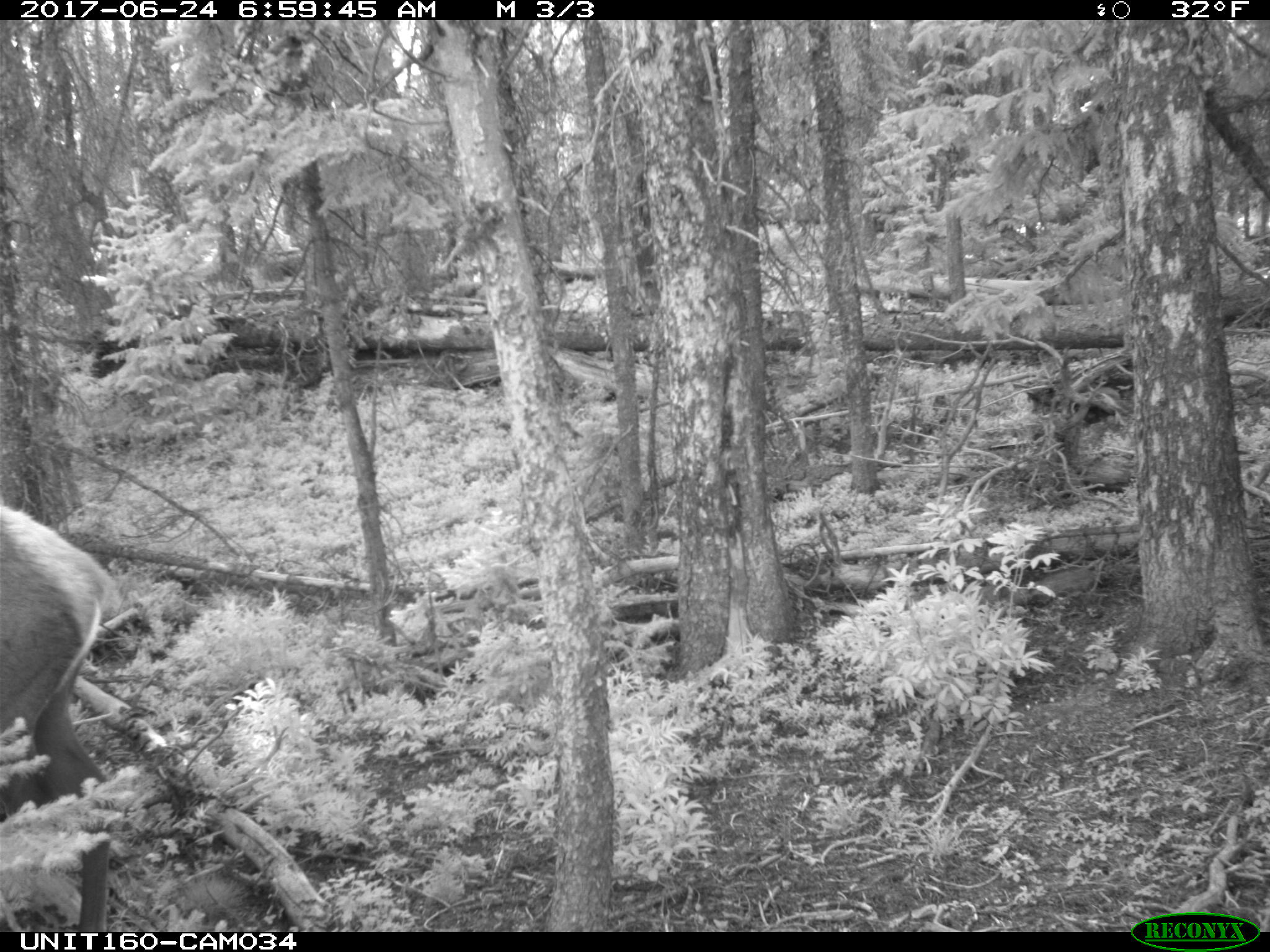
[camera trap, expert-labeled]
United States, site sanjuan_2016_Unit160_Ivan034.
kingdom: Animalia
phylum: Chordata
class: Mammalia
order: Artiodactyla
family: Cervidae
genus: Cervus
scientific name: Cervus elaphus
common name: red deer